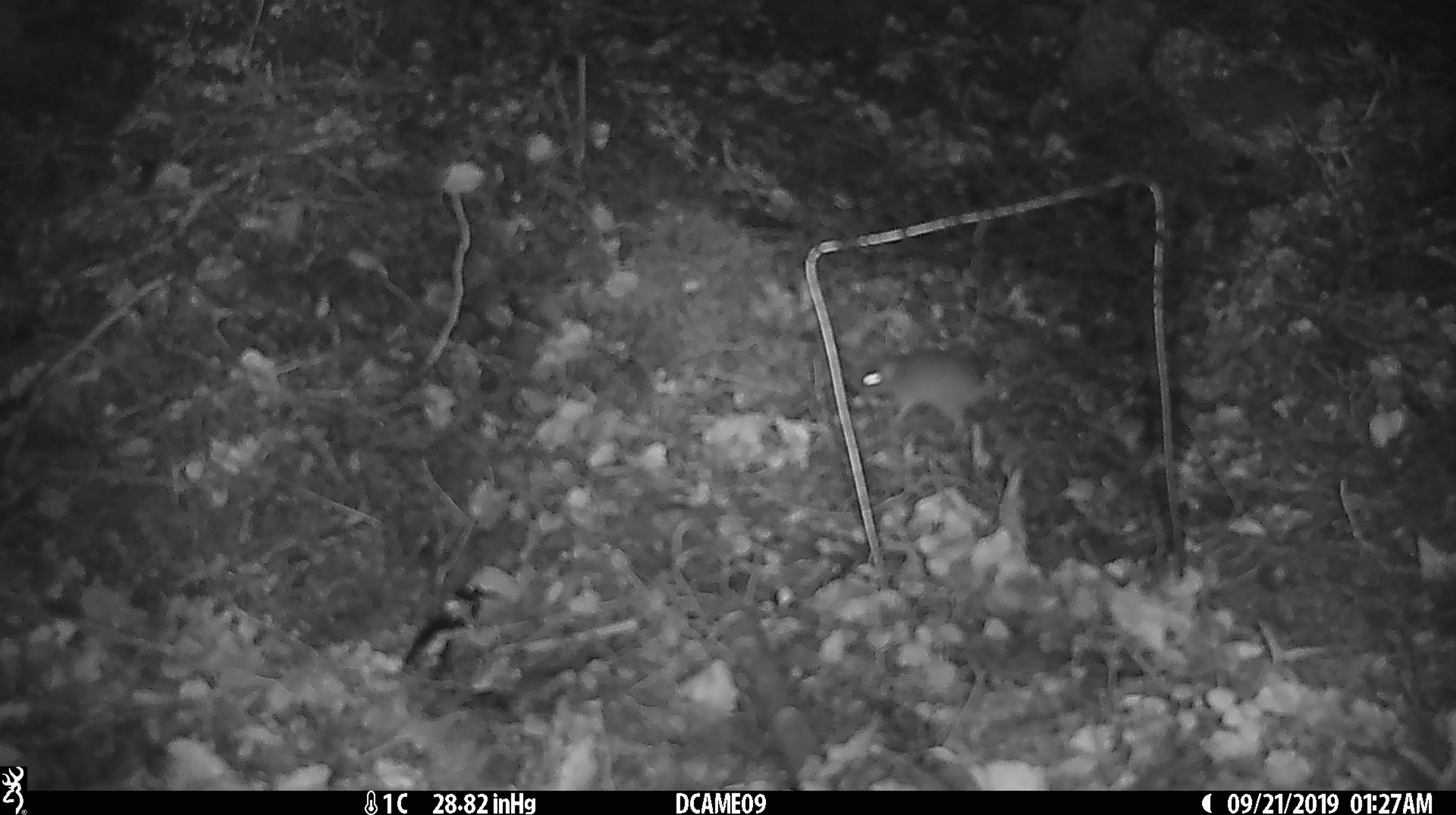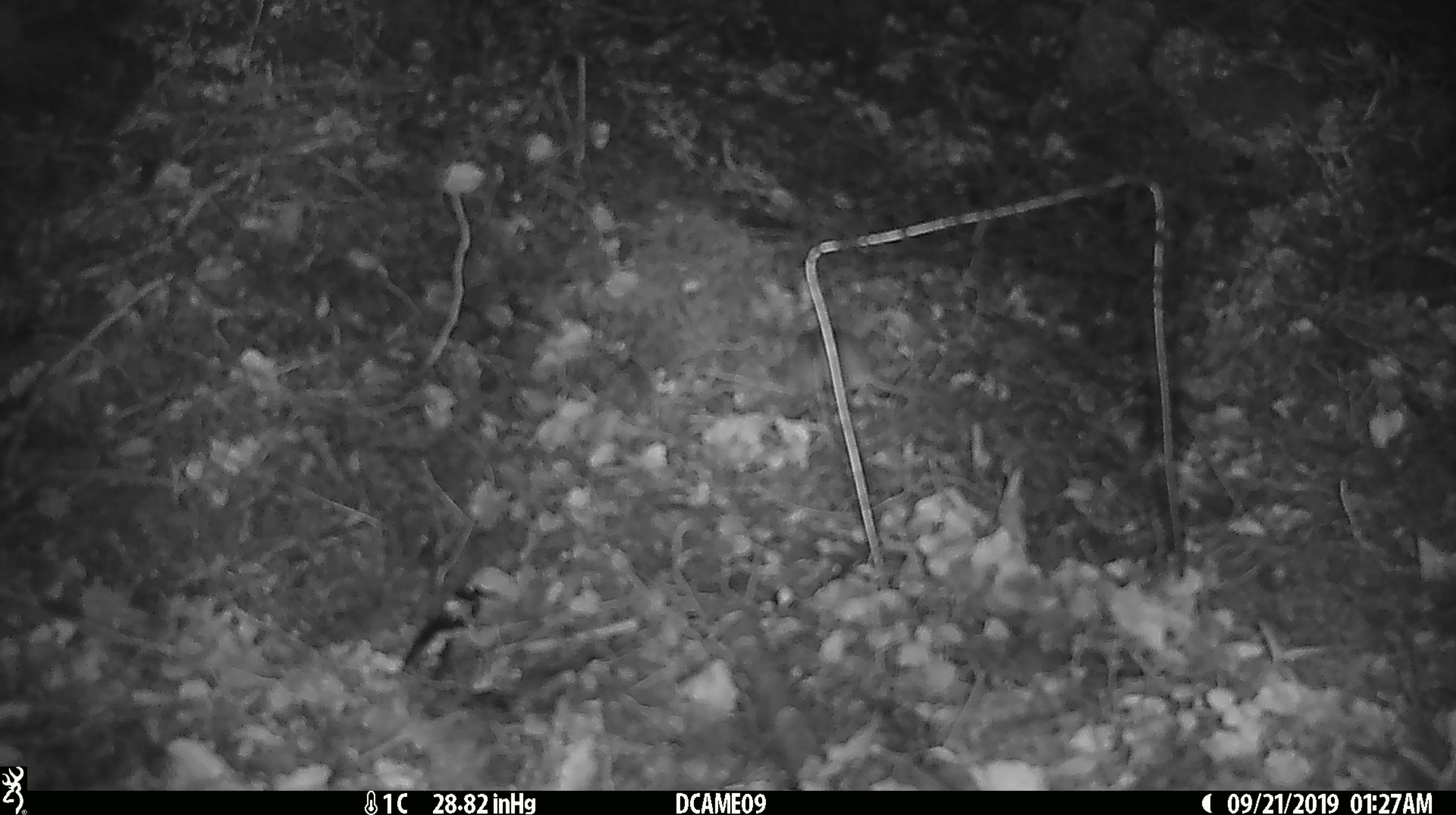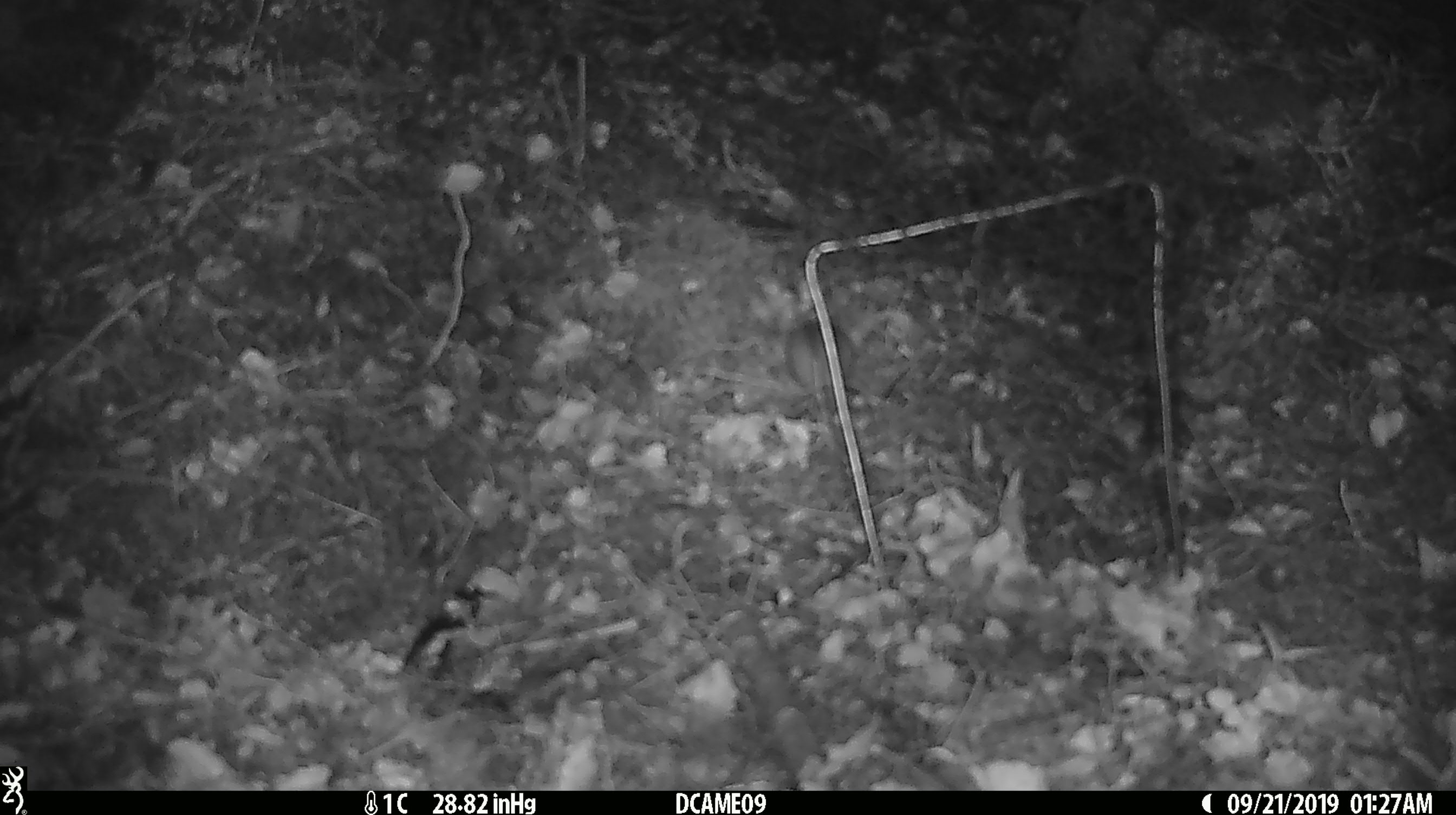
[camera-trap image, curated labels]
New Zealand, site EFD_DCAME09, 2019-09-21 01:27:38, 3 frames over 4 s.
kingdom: Animalia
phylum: Chordata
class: Mammalia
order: Rodentia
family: Muridae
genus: Mus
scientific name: Mus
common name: mouse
Mouse (Mus).